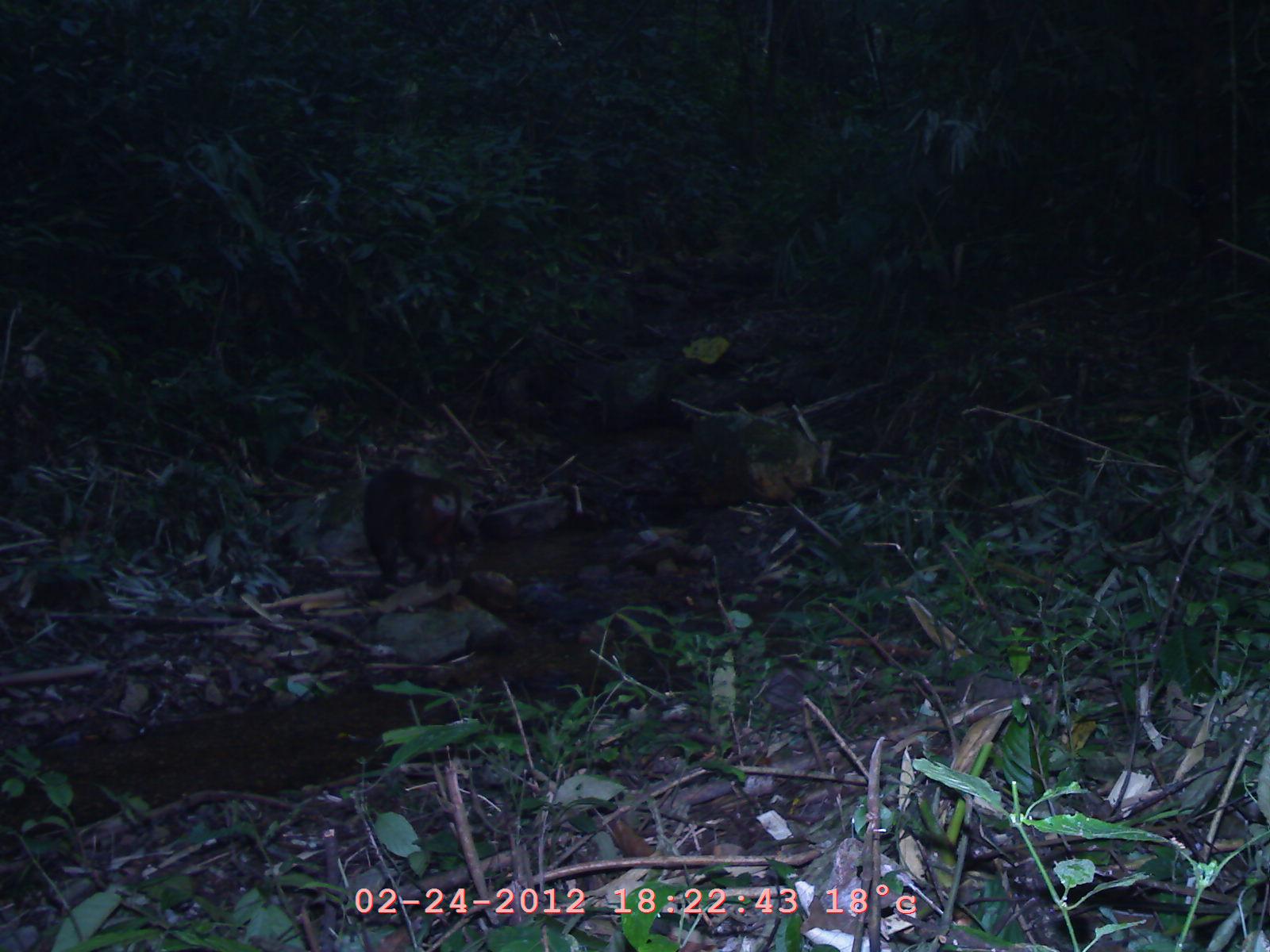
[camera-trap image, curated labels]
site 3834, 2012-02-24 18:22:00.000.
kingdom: Animalia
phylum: Chordata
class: Mammalia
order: Primates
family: Cercopithecidae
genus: Macaca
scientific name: Macaca arctoides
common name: stump-tailed macaque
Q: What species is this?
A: Macaca arctoides (stump-tailed macaque).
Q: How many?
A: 1.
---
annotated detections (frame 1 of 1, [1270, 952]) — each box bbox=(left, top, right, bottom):
macaca arctoides: bbox=(356, 462, 464, 591)